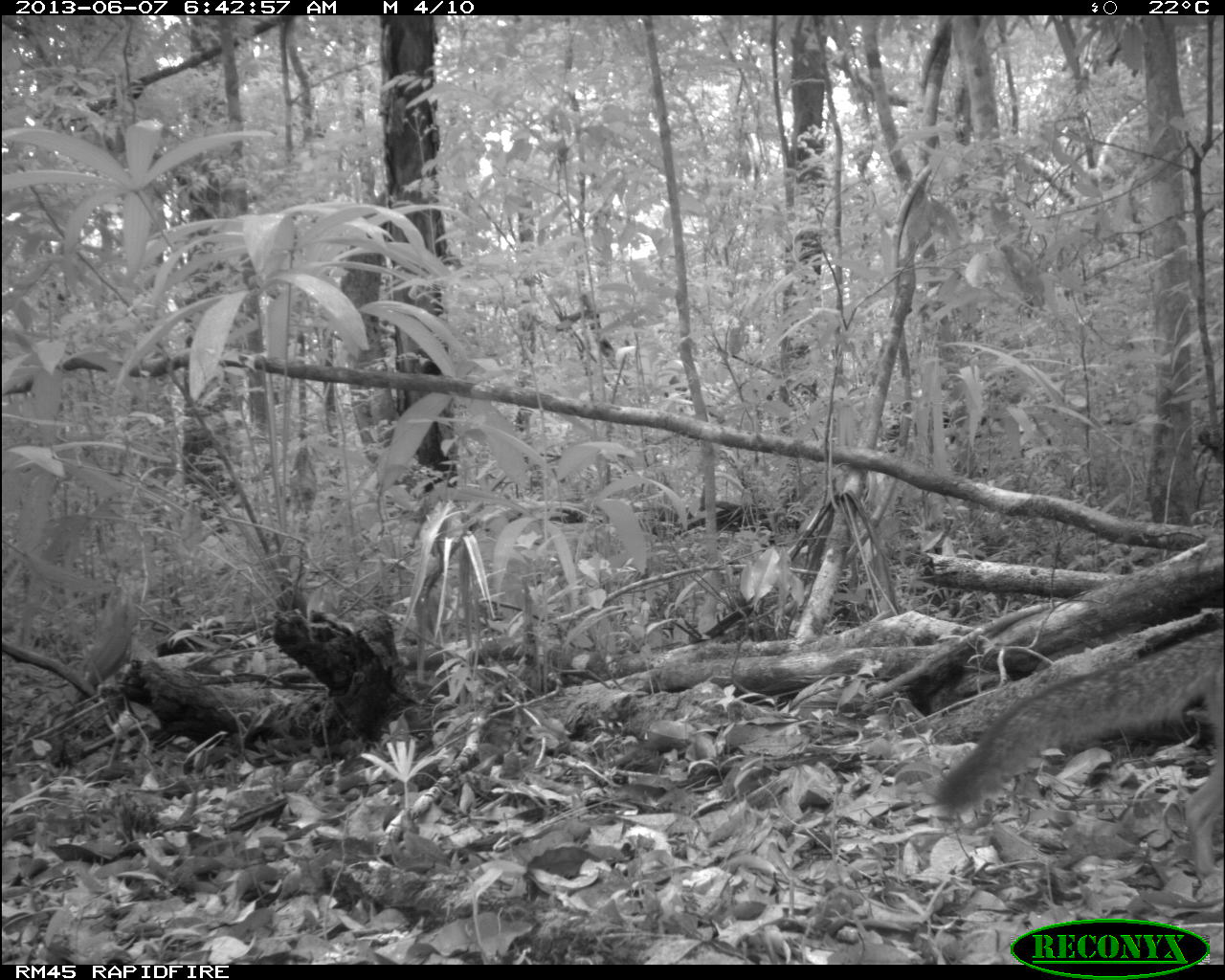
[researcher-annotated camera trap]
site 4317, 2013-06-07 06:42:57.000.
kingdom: Animalia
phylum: Chordata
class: Mammalia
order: Carnivora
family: Canidae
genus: Urocyon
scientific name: Urocyon cinereoargenteus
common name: gray fox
Urocyon cinereoargenteus (gray fox), count 1.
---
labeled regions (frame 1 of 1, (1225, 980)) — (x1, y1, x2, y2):
urocyon cinereoargenteus: (929, 625, 1225, 883)